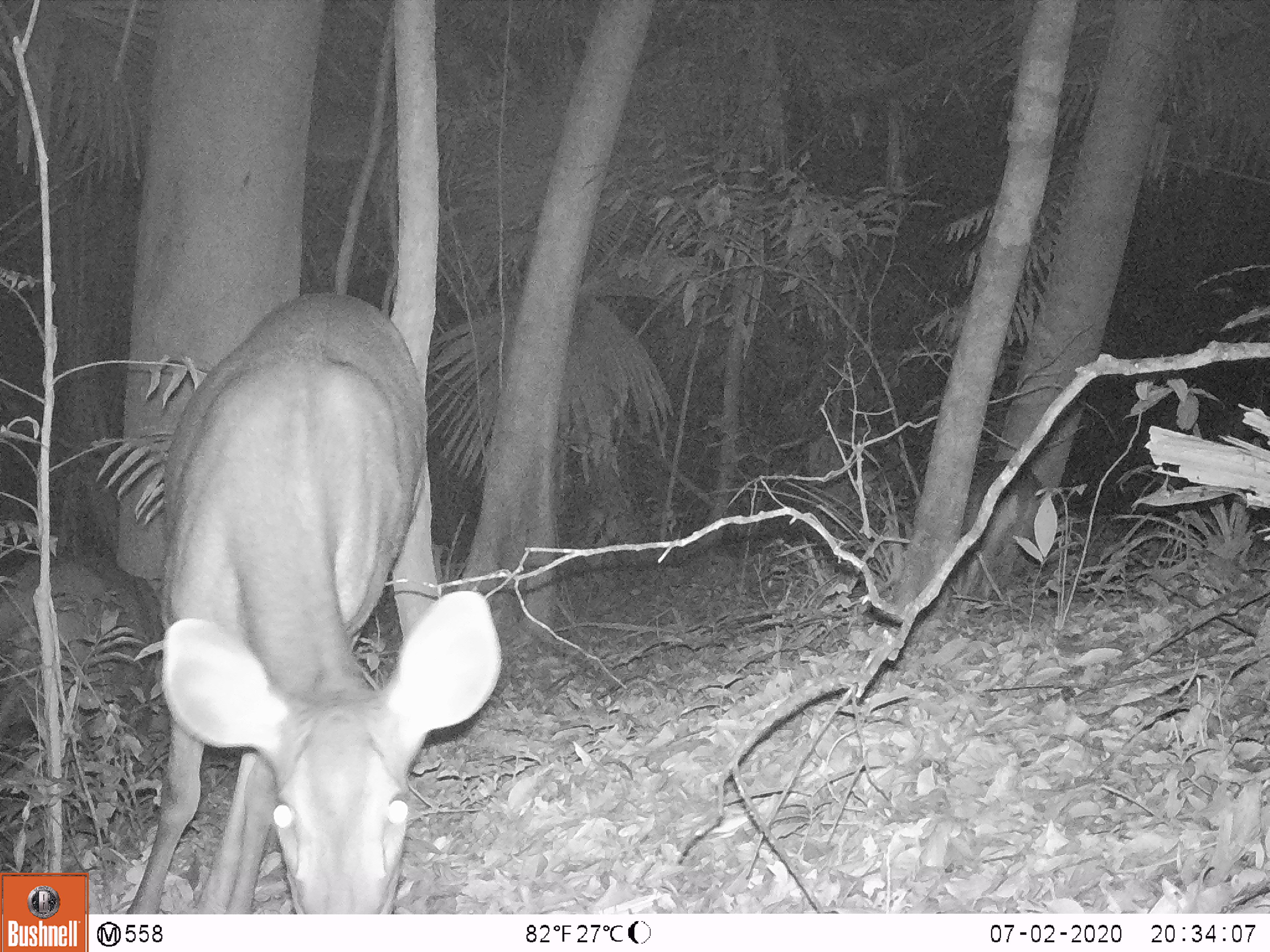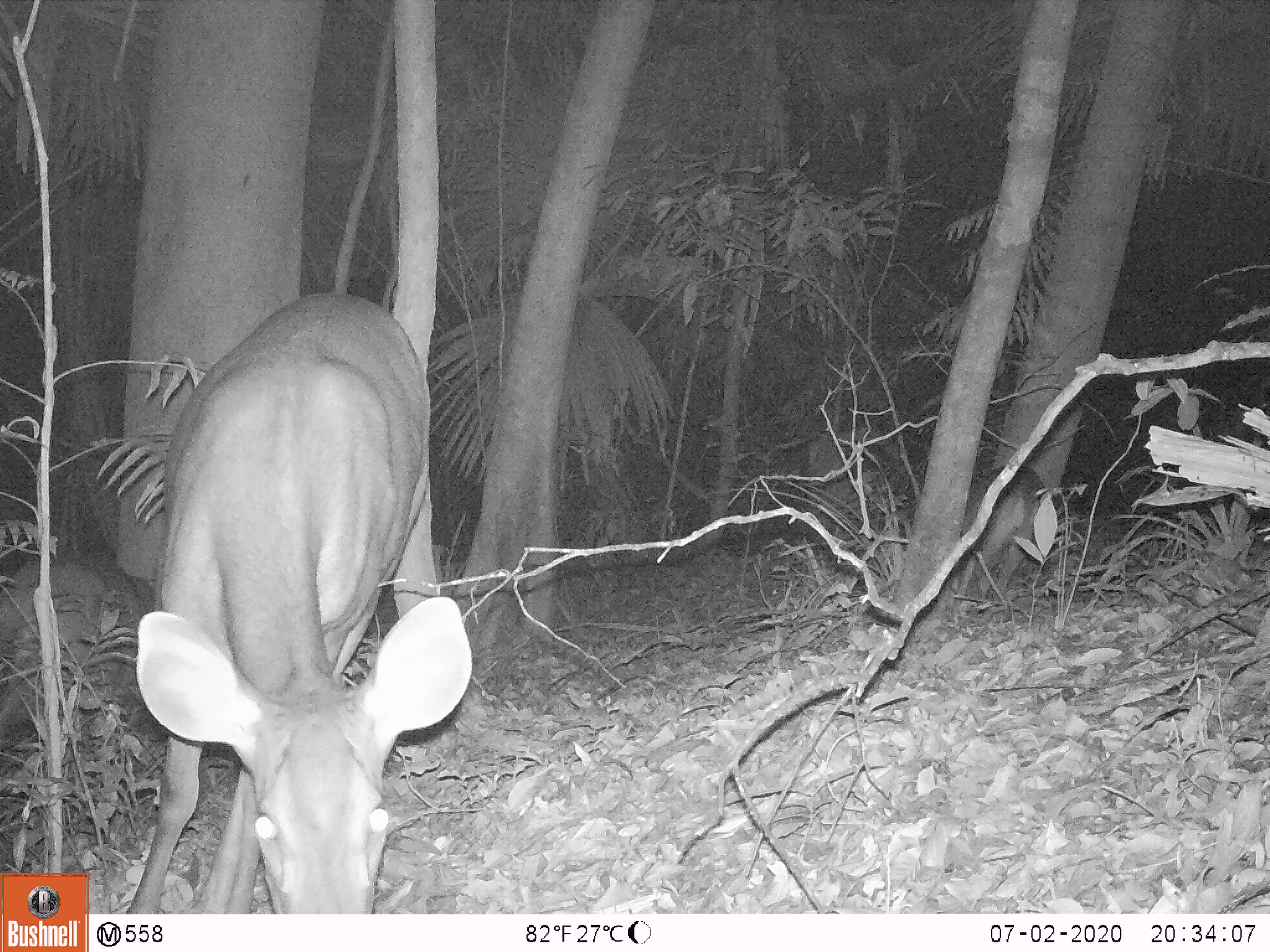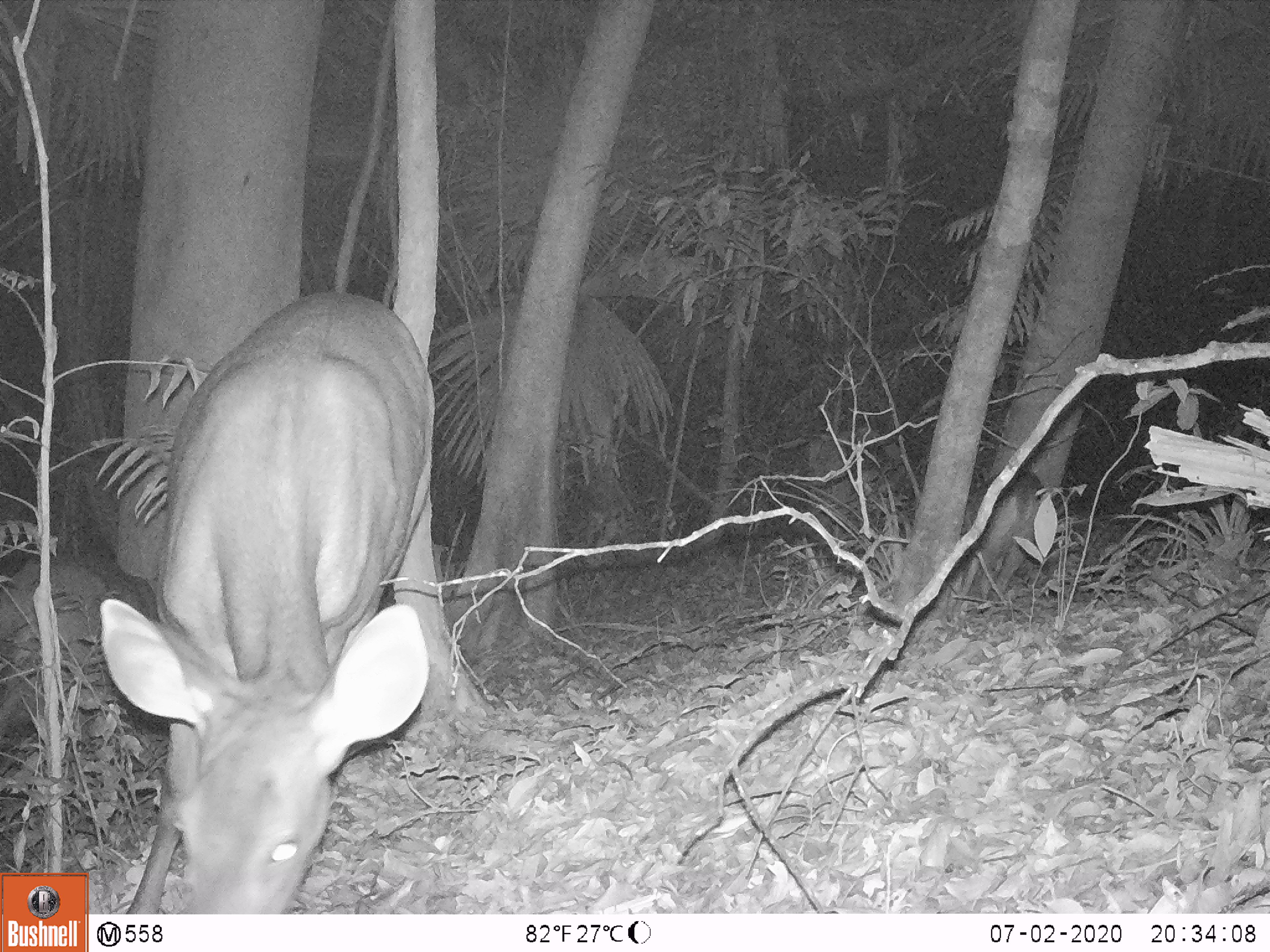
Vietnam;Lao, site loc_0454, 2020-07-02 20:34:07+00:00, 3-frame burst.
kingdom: Animalia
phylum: Chordata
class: Mammalia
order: Artiodactyla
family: Cervidae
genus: Rusa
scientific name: Rusa unicolor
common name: sambar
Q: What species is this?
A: Sambar (Rusa unicolor).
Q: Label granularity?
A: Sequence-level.